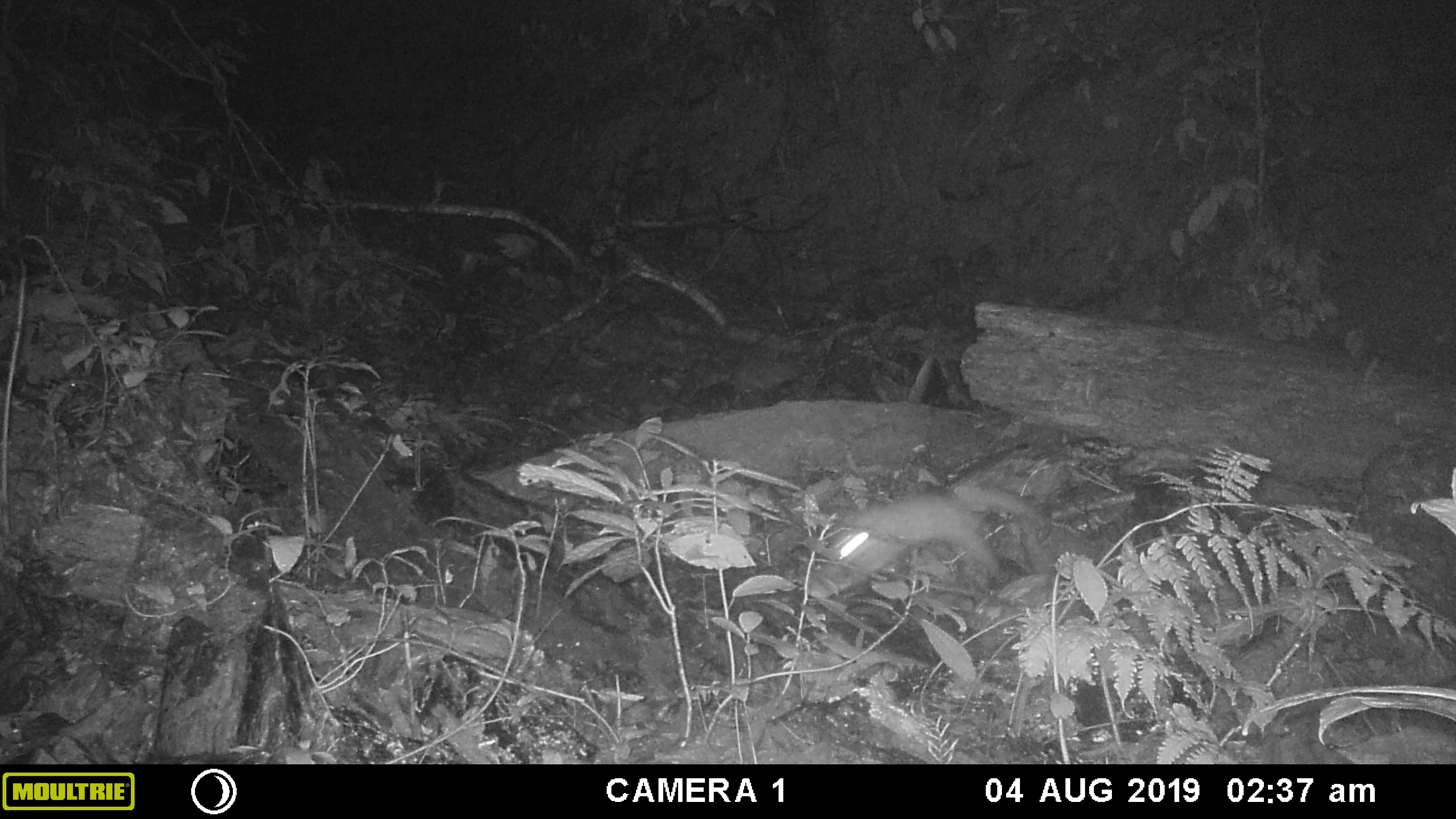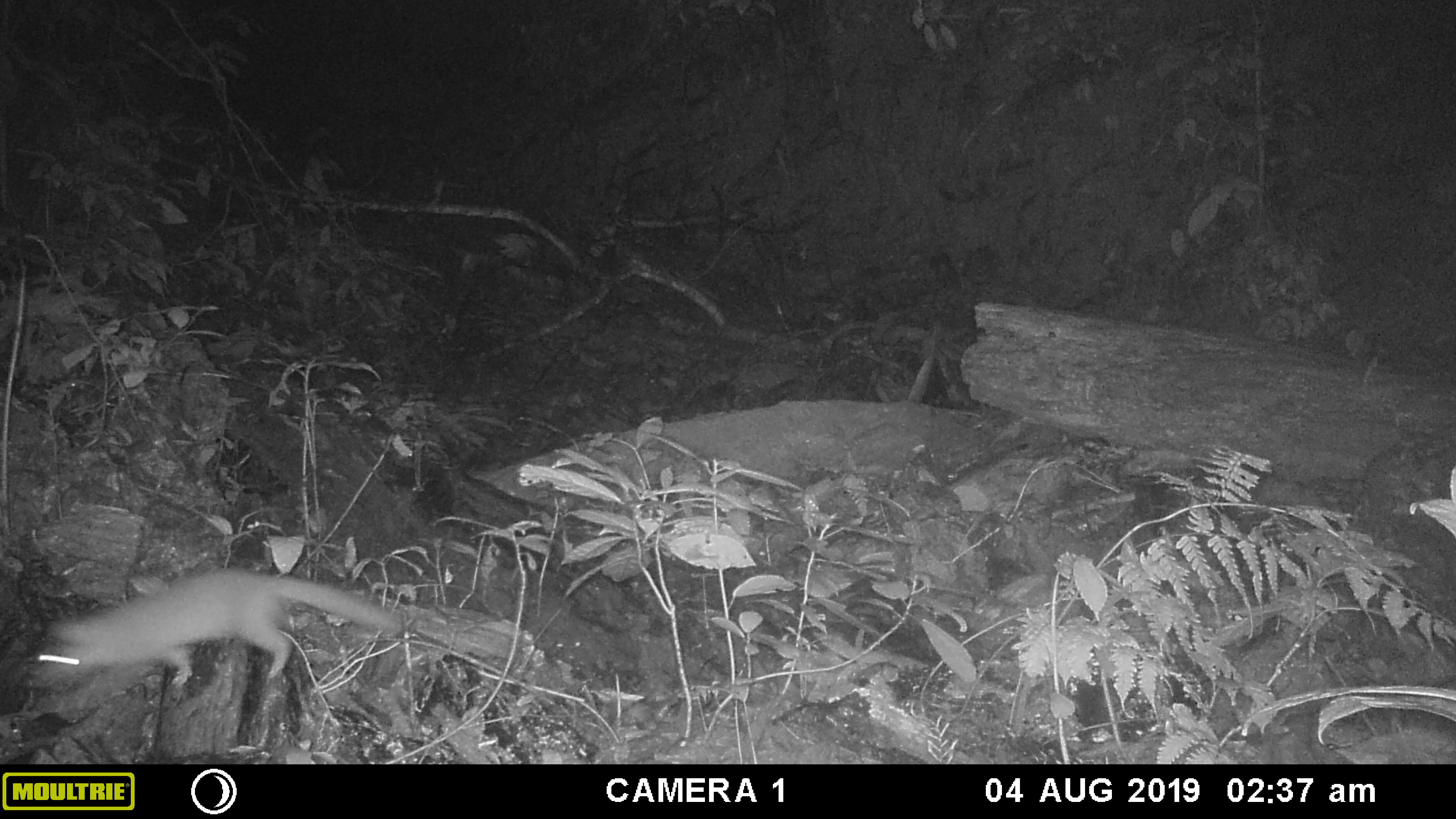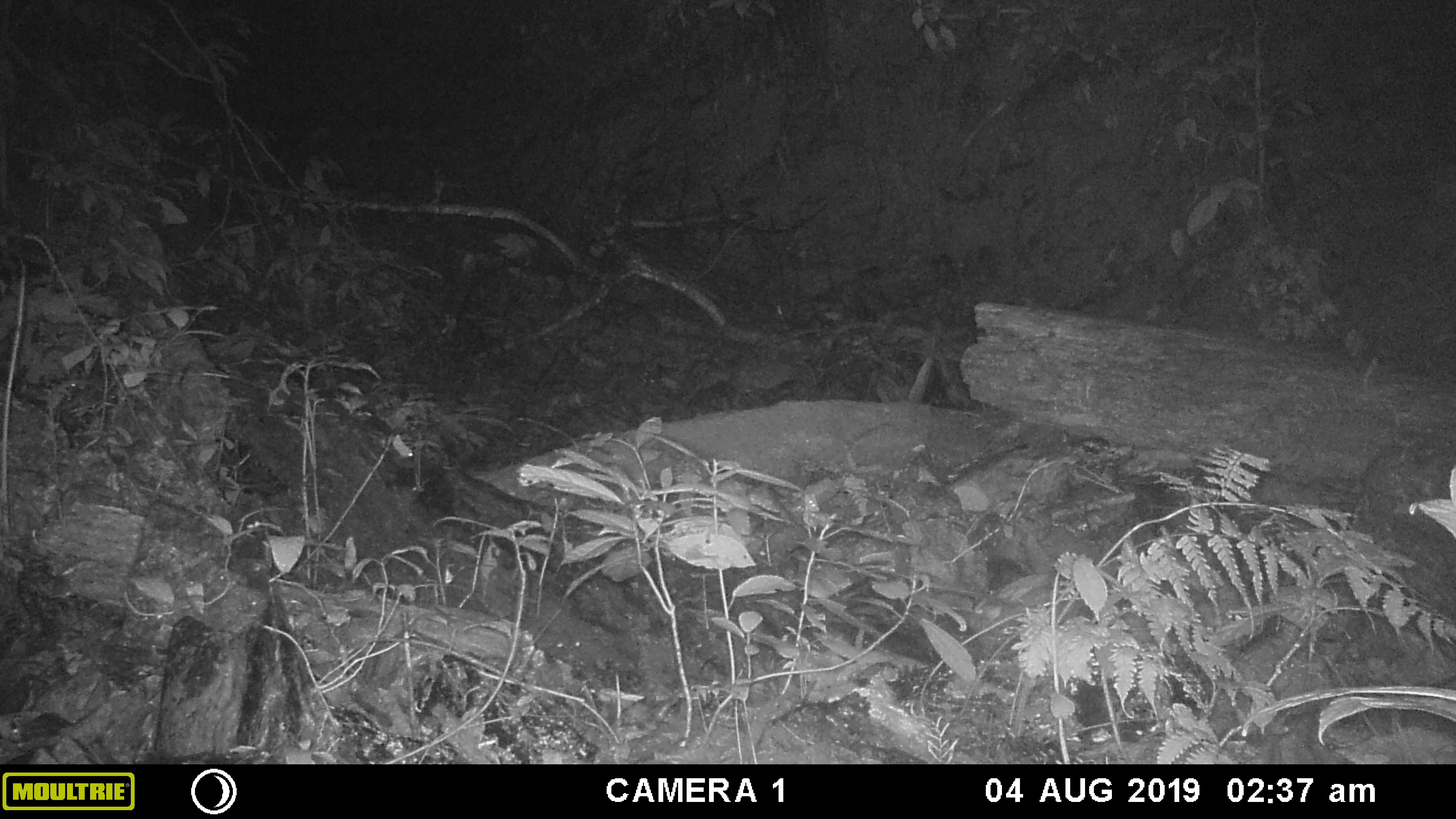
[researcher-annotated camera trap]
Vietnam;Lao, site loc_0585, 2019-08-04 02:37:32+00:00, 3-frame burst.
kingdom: Animalia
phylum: Chordata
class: Mammalia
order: Carnivora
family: Mustelidae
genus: Melogale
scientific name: Melogale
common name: ferret badger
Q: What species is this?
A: Ferret badger (Melogale).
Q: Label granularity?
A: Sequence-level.